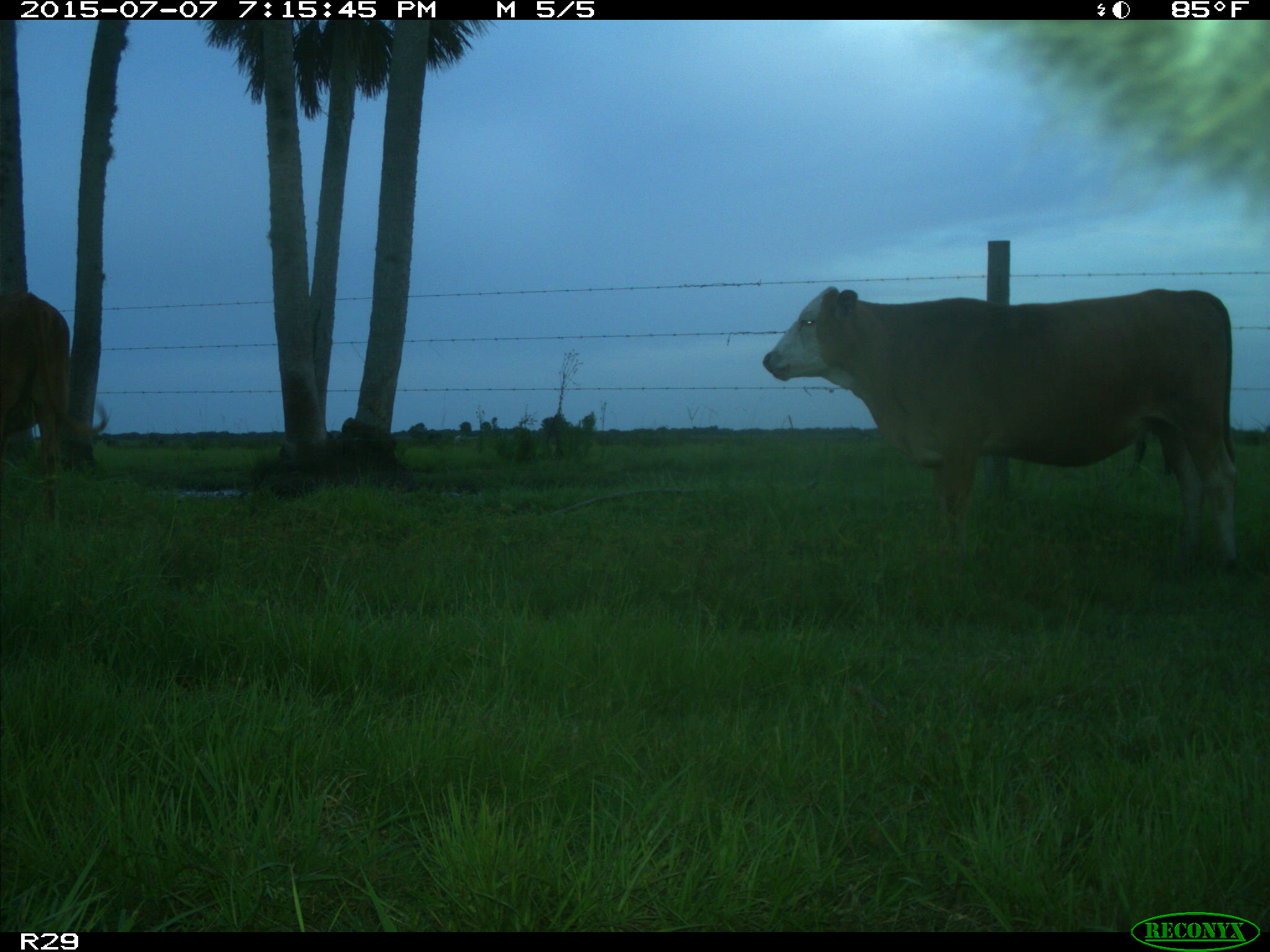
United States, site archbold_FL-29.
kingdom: Animalia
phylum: Chordata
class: Mammalia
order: Artiodactyla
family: Bovidae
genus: Bos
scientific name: Bos taurus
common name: domestic cow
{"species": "Bos taurus (domestic cow)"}